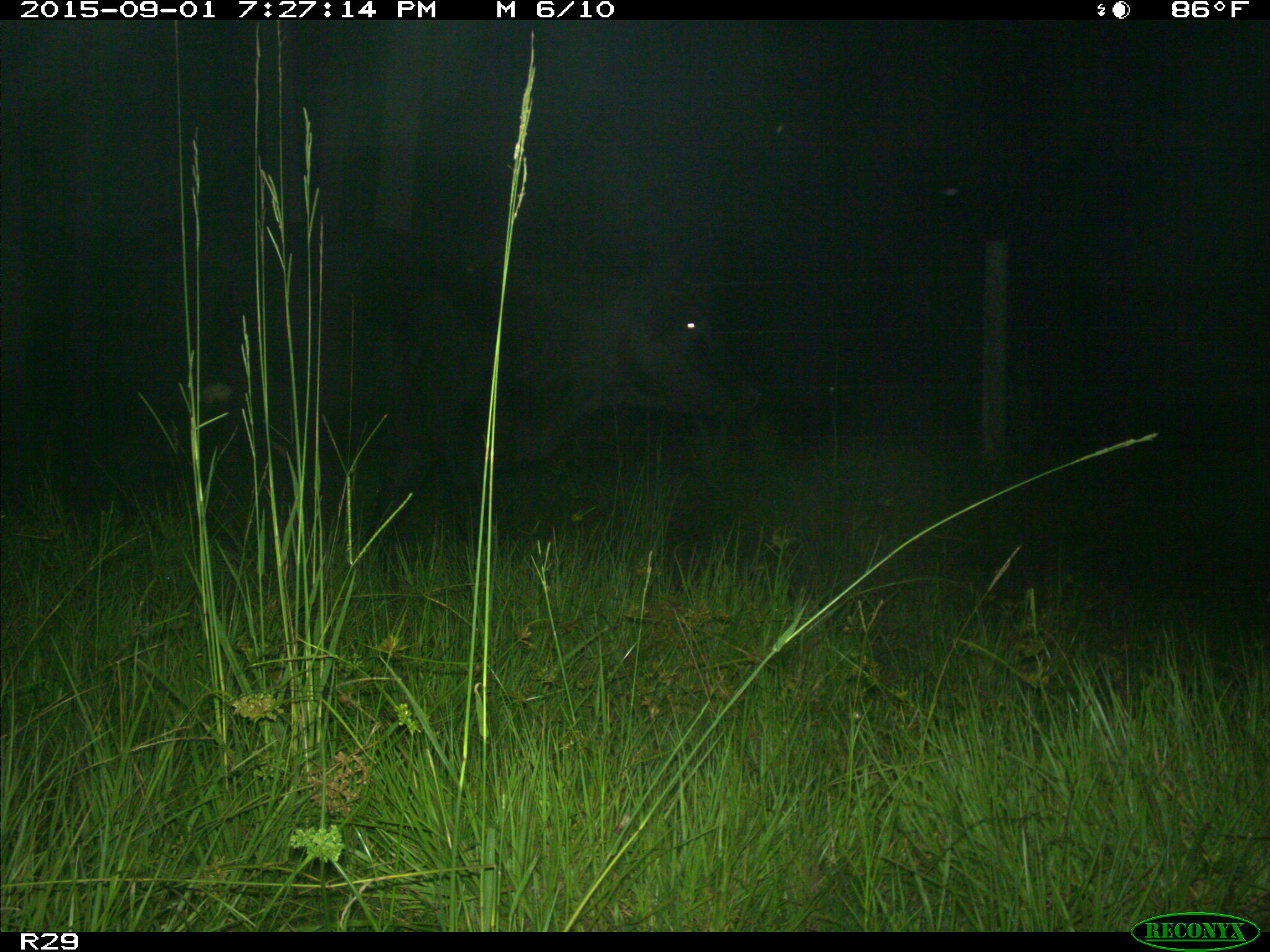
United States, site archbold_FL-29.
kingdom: Animalia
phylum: Chordata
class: Mammalia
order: Artiodactyla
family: Bovidae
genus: Bos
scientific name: Bos taurus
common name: domestic cow